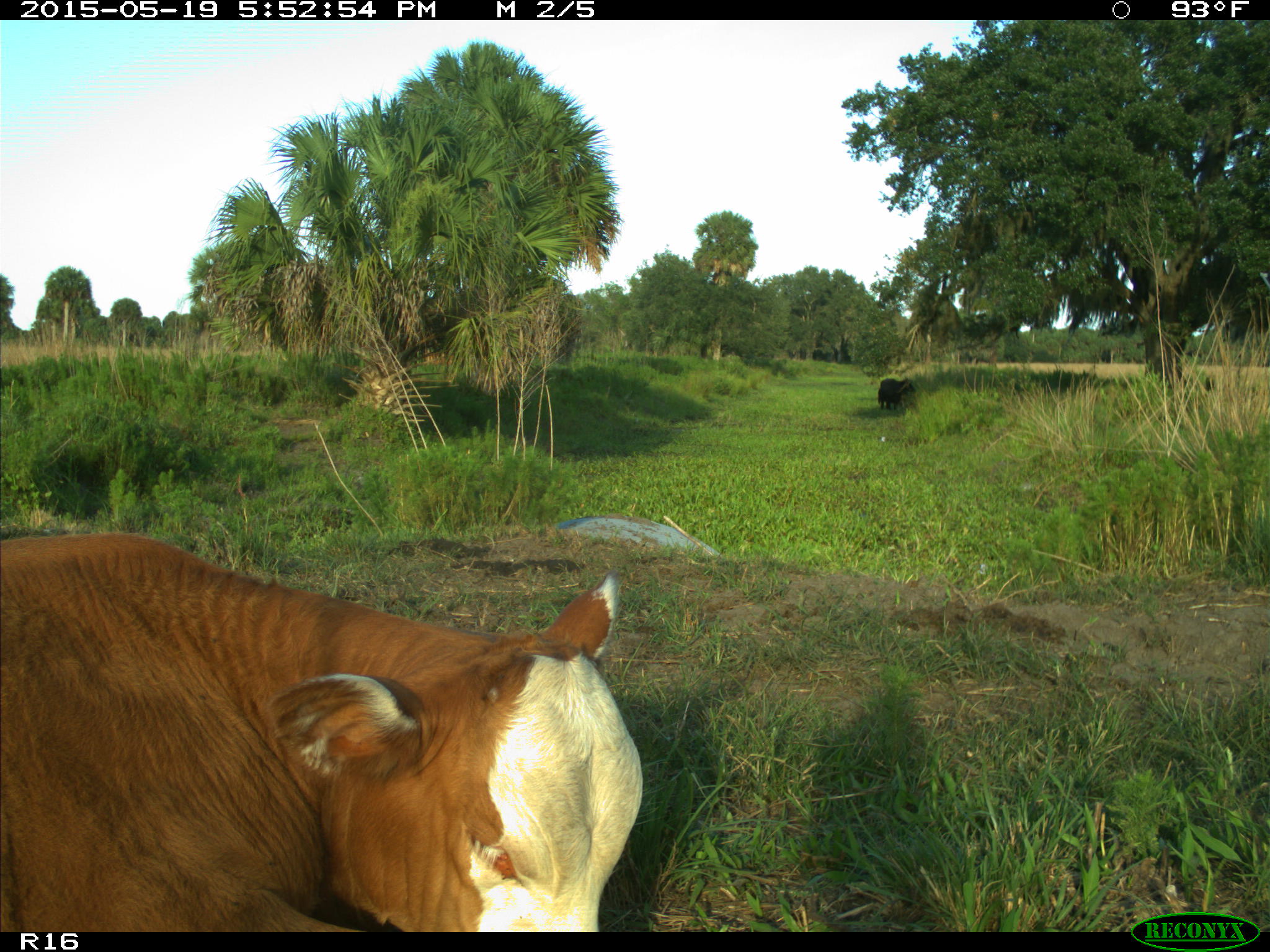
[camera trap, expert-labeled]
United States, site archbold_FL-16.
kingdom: Animalia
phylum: Chordata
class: Mammalia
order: Artiodactyla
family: Bovidae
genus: Bos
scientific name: Bos taurus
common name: domestic cow